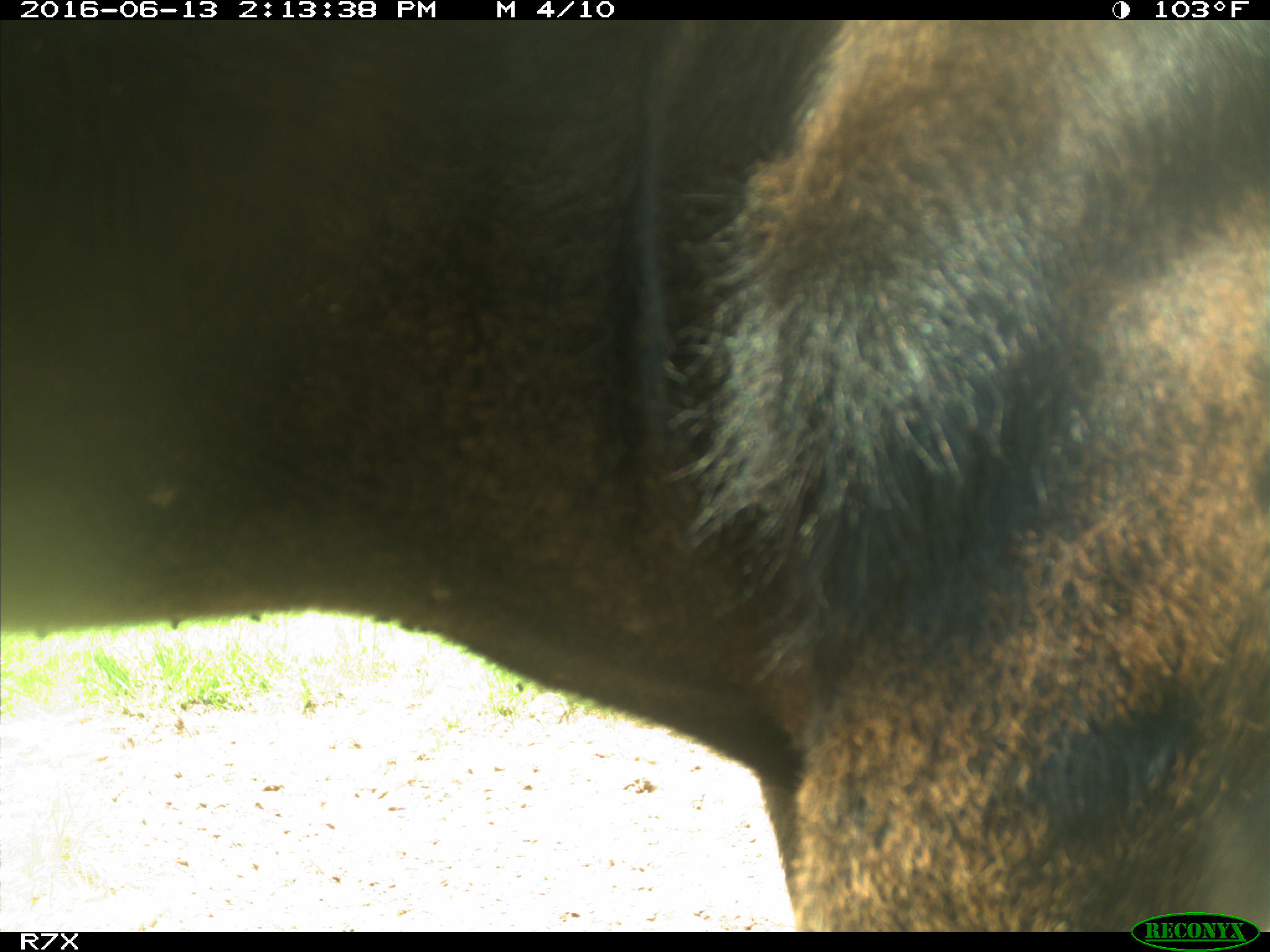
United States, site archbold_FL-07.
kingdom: Animalia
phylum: Chordata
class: Mammalia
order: Artiodactyla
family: Bovidae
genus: Bos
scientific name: Bos taurus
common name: domestic cow